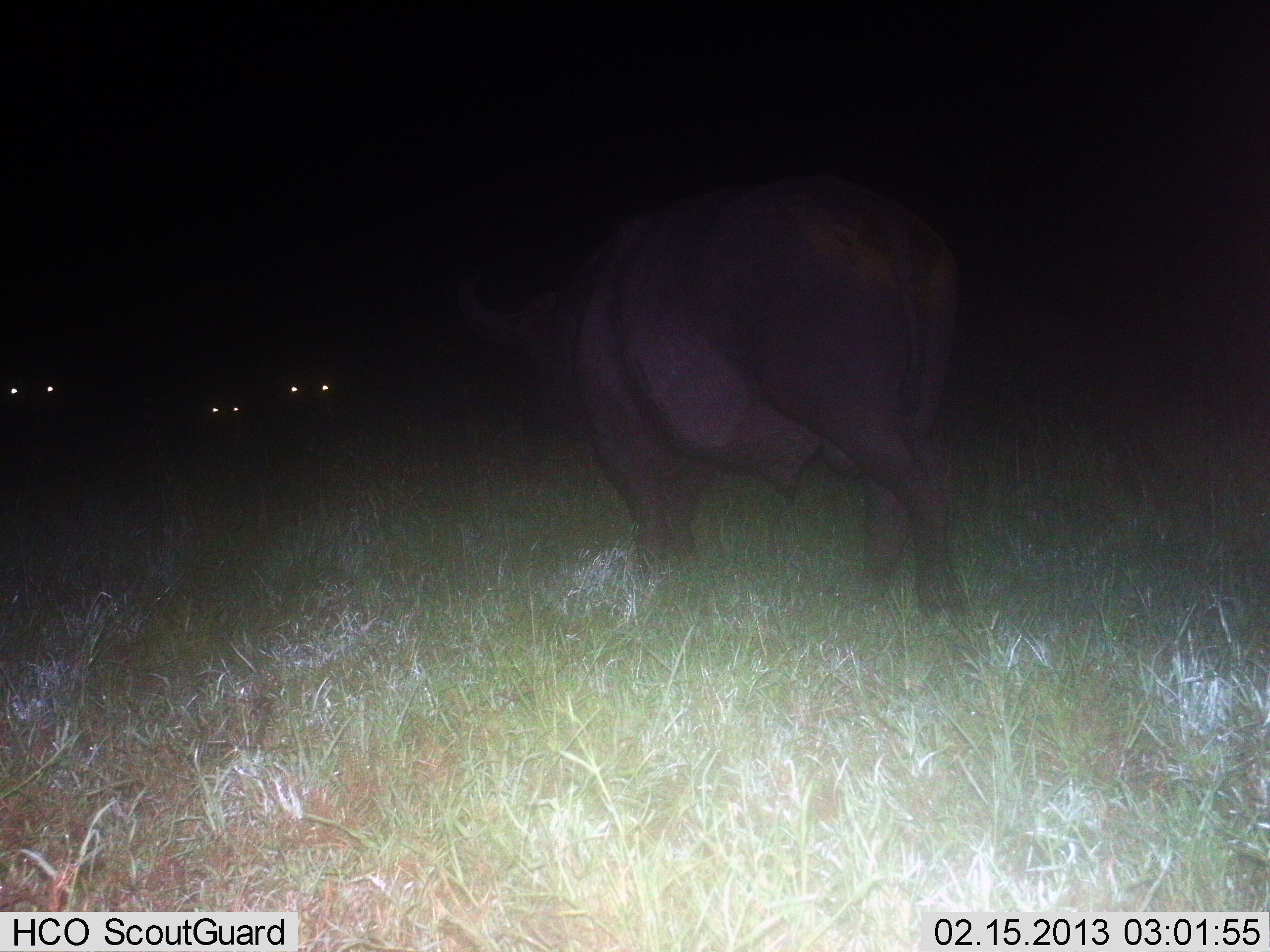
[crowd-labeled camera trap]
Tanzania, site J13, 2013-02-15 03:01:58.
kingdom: Animalia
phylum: Chordata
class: Mammalia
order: Artiodactyla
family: Bovidae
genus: Syncerus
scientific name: Syncerus caffer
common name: cape buffalo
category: buffalo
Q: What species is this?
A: Buffalo (cape buffalo) (Syncerus caffer).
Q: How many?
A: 1.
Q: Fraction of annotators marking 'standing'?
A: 58%.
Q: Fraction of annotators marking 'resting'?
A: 6%.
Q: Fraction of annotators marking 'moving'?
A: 61%.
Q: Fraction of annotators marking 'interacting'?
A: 3%.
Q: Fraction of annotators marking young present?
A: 0%.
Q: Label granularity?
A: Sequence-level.